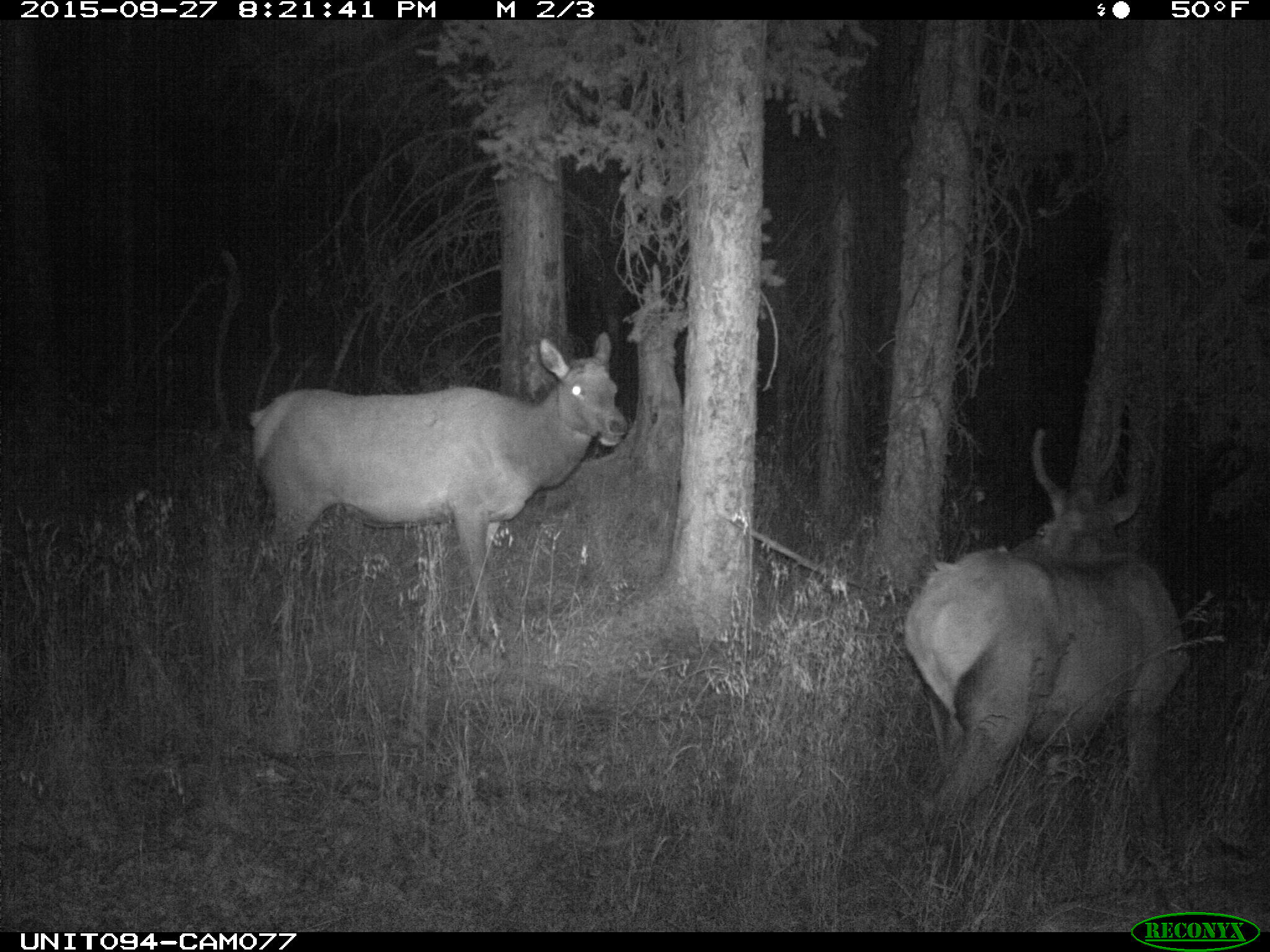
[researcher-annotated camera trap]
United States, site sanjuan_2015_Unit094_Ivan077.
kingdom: Animalia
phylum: Chordata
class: Mammalia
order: Artiodactyla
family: Cervidae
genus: Cervus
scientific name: Cervus elaphus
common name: red deer